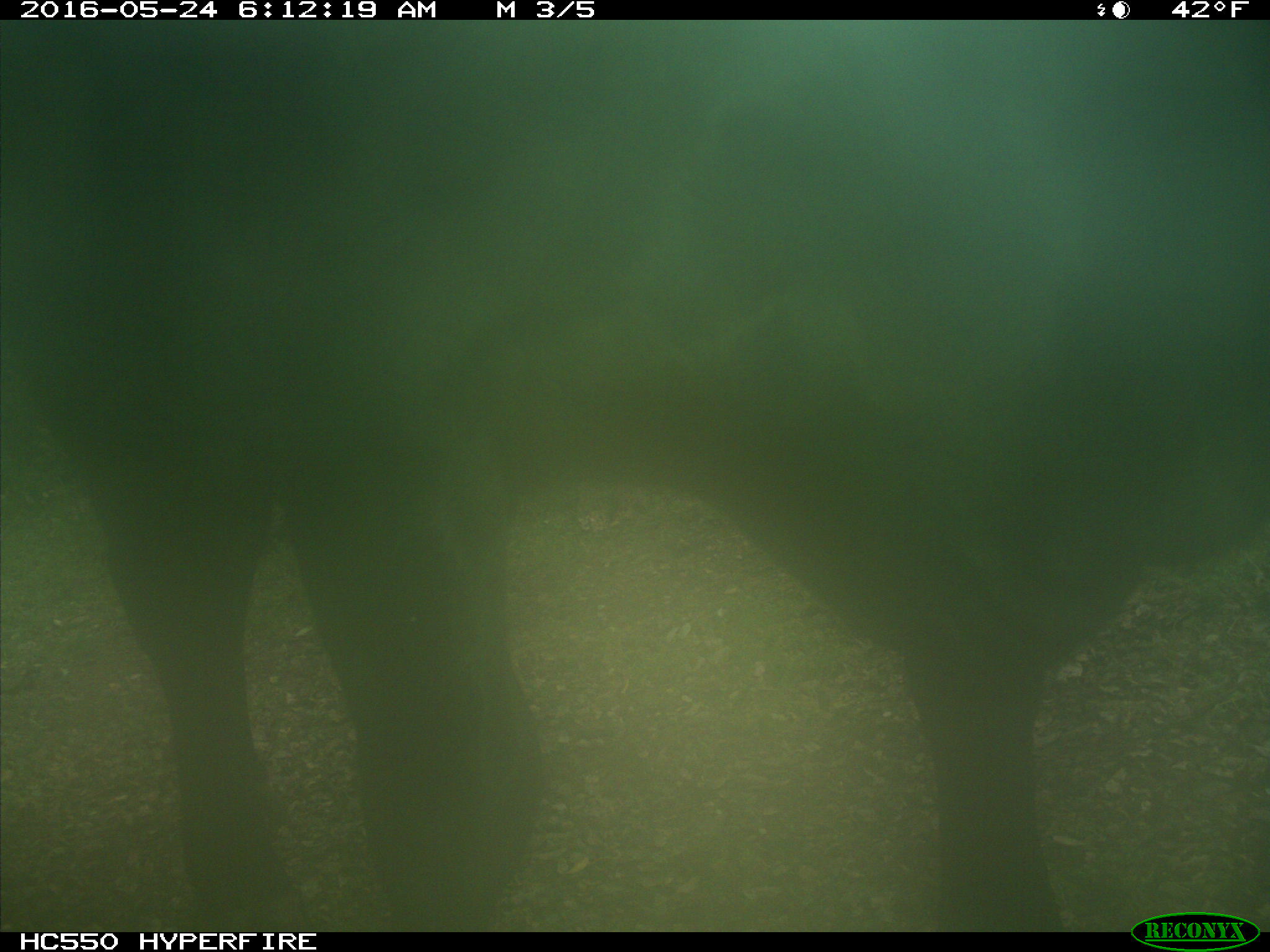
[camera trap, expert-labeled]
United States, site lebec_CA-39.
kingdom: Animalia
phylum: Chordata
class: Mammalia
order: Artiodactyla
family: Bovidae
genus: Bos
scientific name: Bos taurus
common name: domestic cow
Bos taurus (domestic cow).